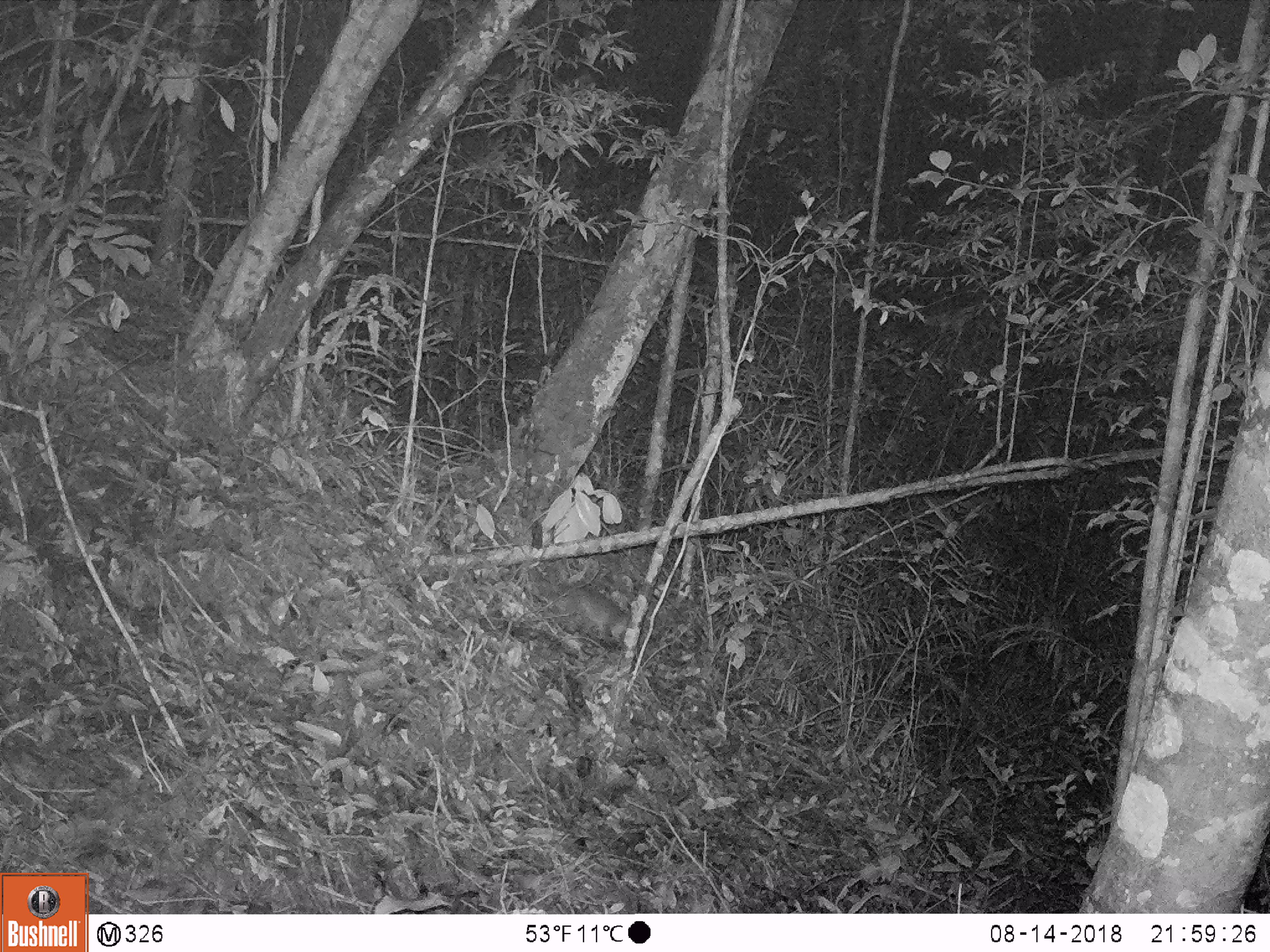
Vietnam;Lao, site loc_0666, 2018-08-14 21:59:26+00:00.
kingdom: Animalia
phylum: Chordata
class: Mammalia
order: Carnivora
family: Mustelidae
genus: Melogale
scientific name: Melogale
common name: ferret badger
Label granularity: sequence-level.